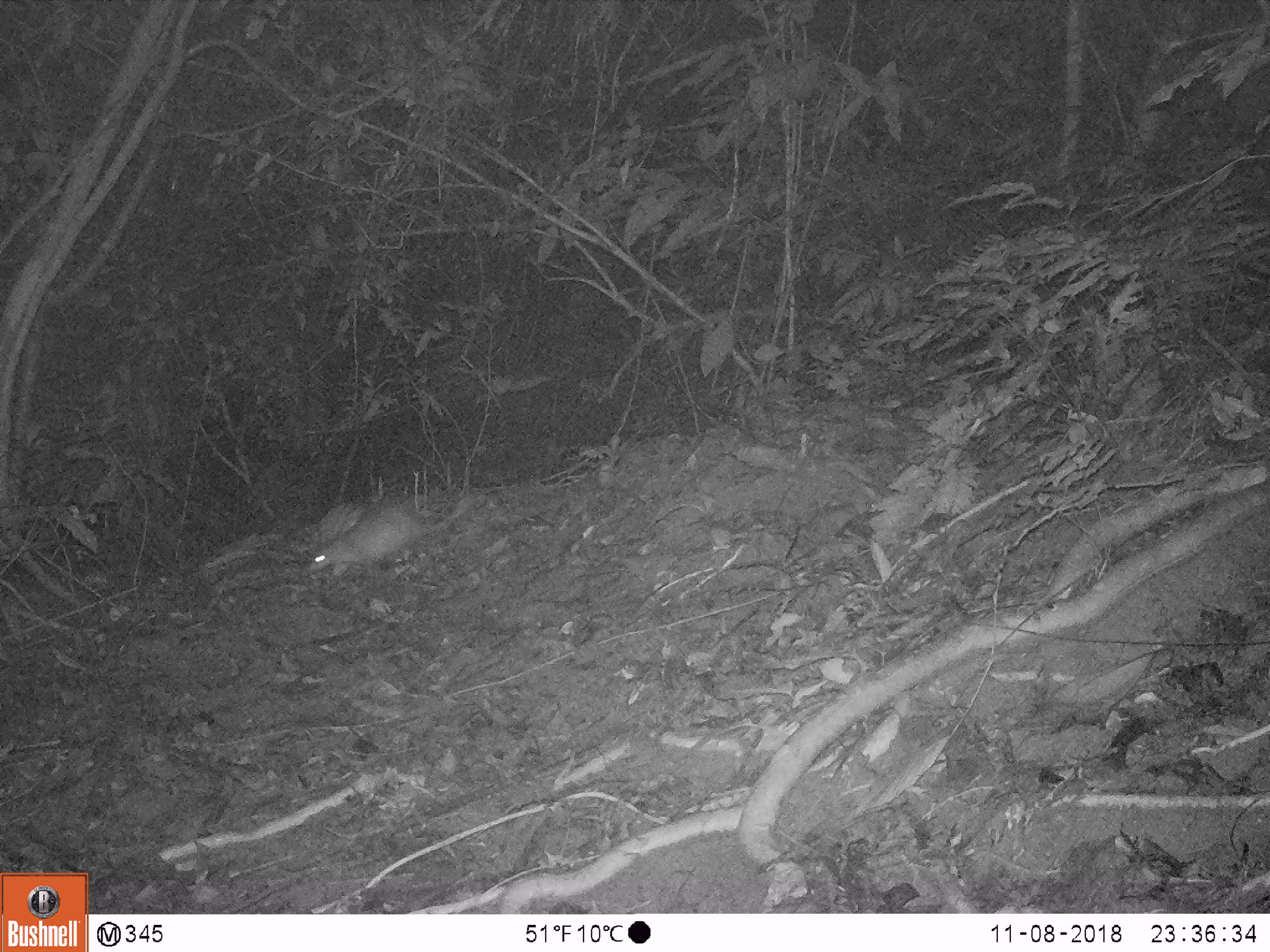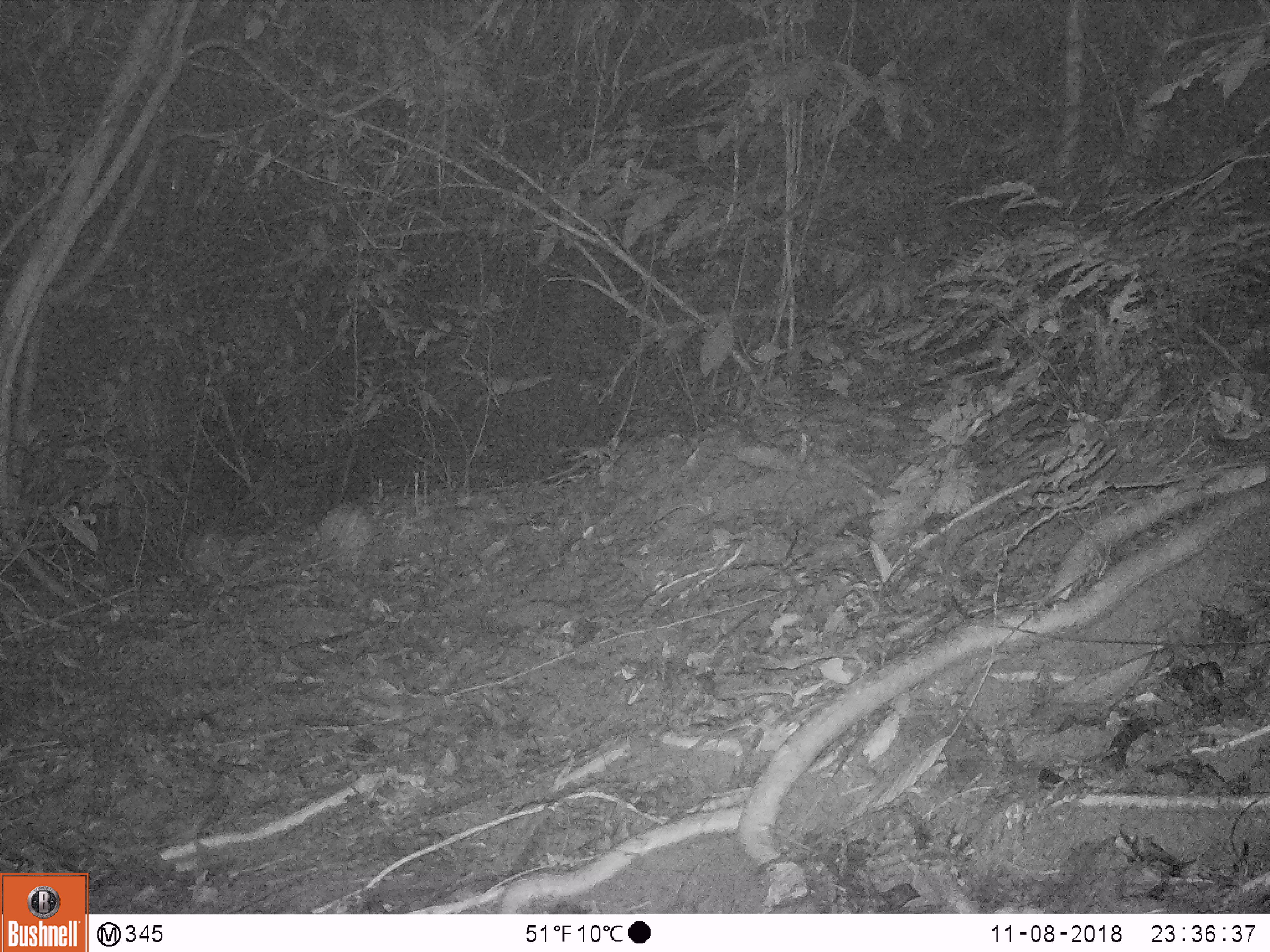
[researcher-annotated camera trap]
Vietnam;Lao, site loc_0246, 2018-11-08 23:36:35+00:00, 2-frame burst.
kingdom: Animalia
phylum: Chordata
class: Mammalia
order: Rodentia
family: Hystricidae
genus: Atherurus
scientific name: Atherurus macrourus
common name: asiatic brush-tailed porcupine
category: asiatic brush tailed porcupine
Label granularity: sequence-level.